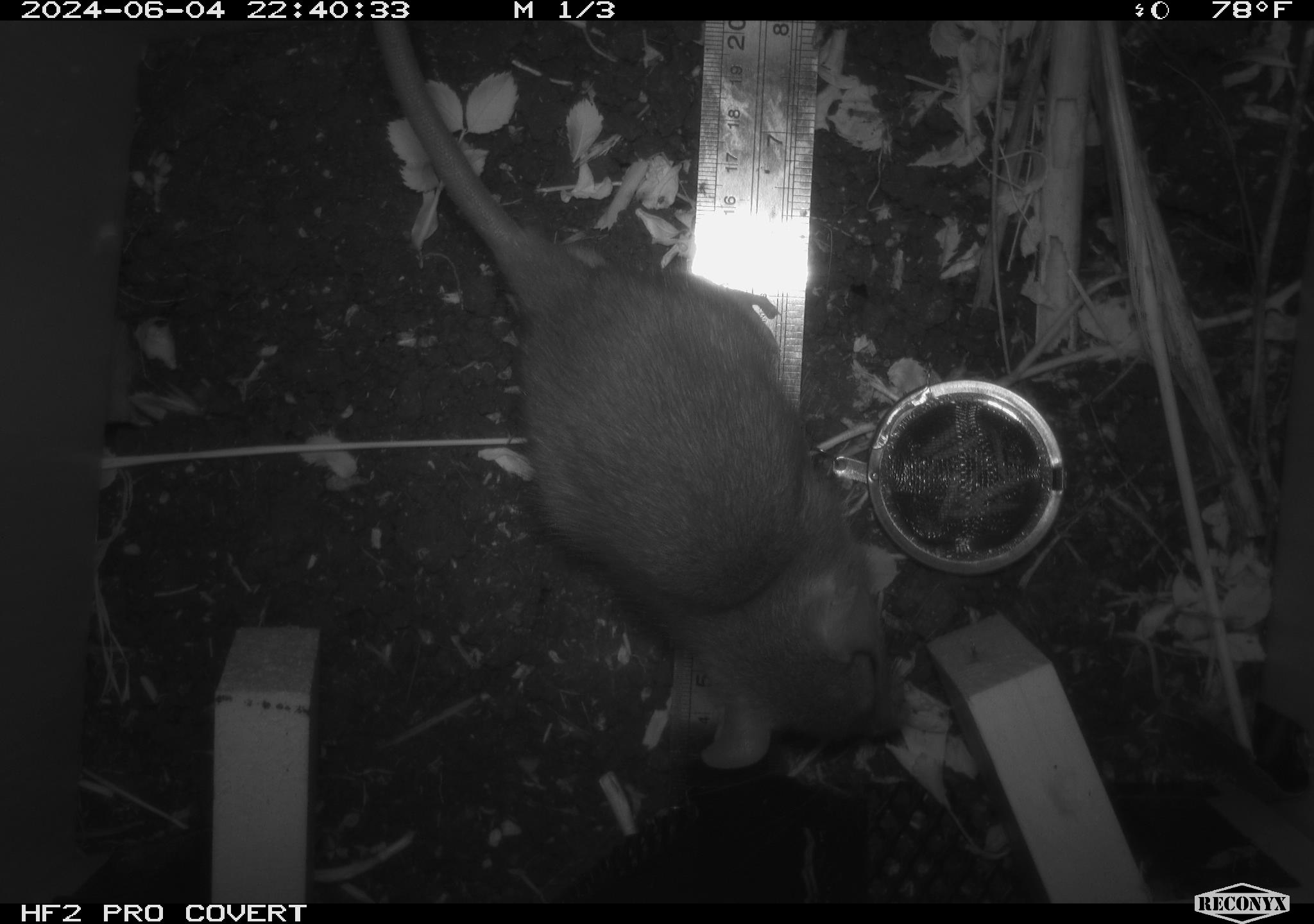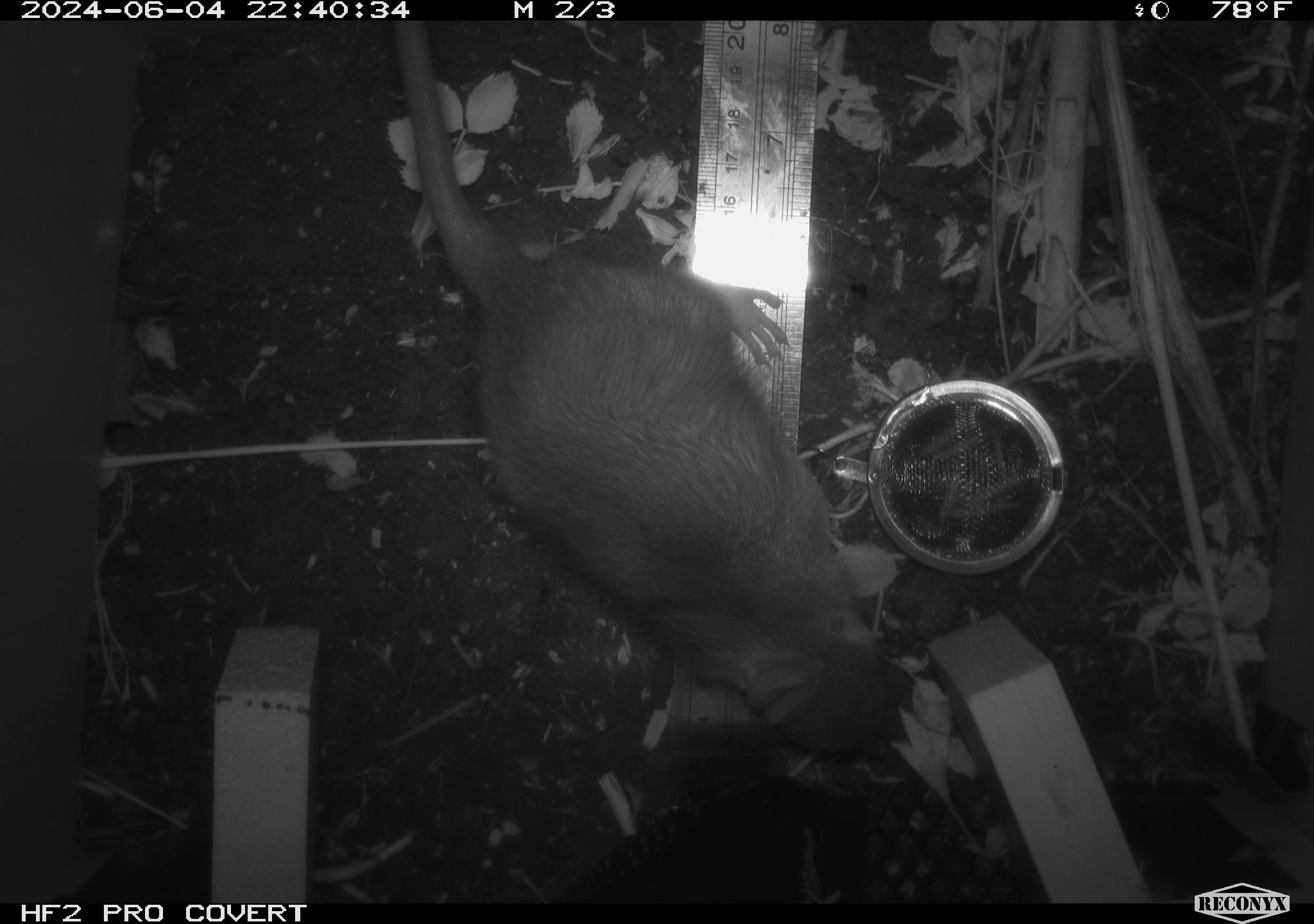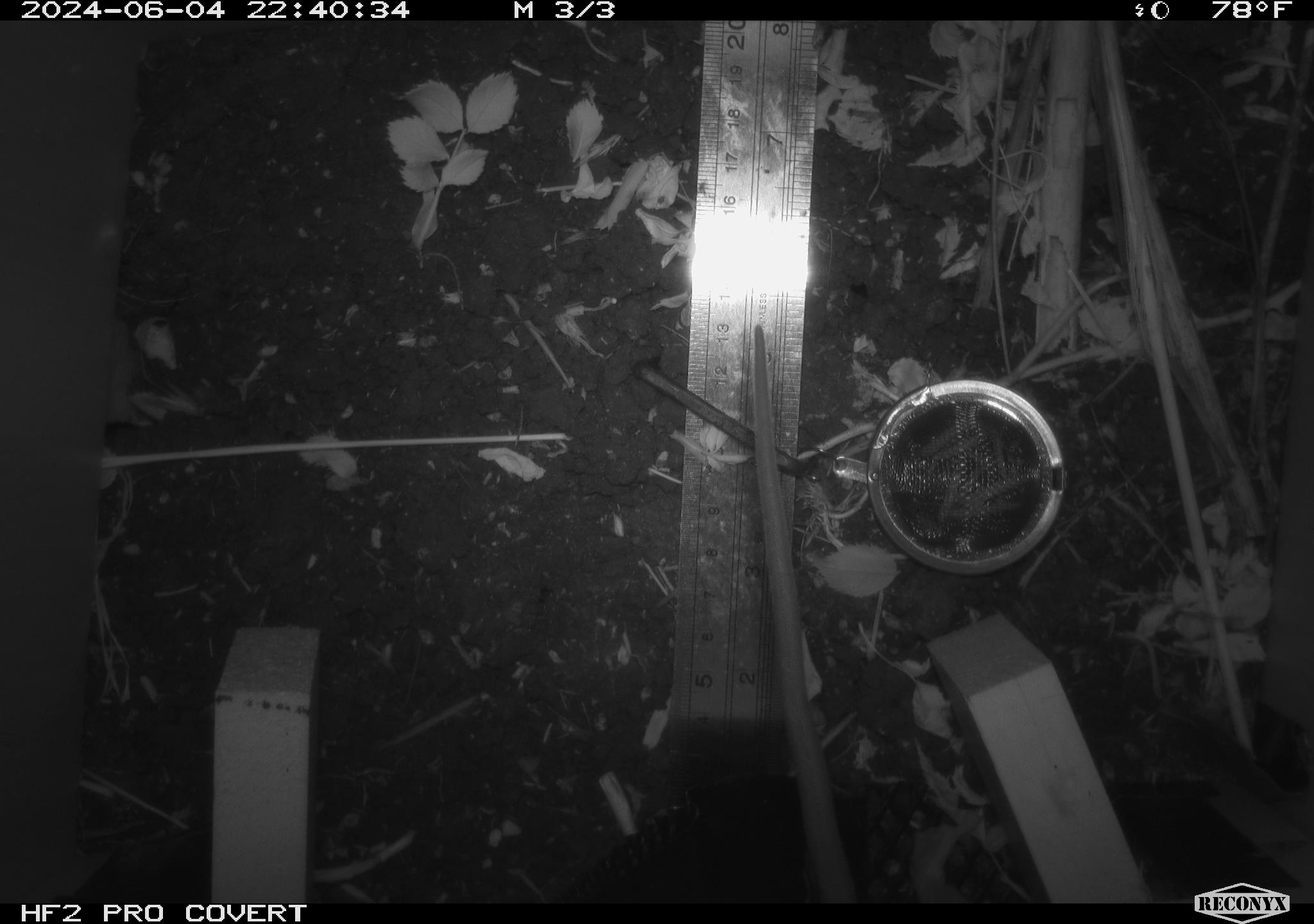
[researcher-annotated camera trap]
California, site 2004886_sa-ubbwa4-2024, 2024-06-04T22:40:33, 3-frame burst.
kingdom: Animalia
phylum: Chordata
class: Mammalia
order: Rodentia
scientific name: Rodentia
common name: woodrat or rat or mouse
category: woodrat or rat or mouse species